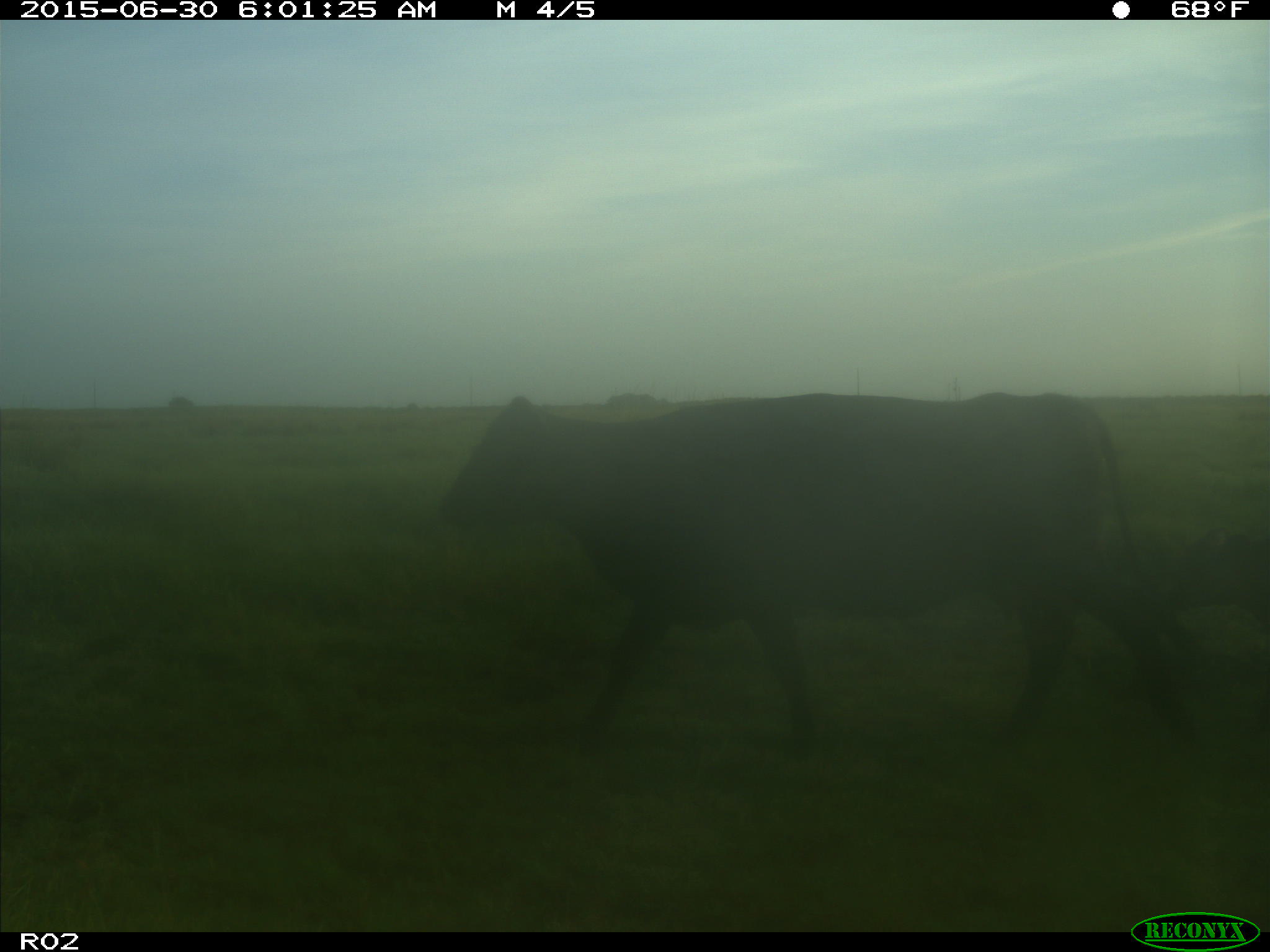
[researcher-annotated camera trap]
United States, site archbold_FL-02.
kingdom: Animalia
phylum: Chordata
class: Mammalia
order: Artiodactyla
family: Bovidae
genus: Bos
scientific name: Bos taurus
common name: domestic cow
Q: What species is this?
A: Bos taurus (domestic cow).